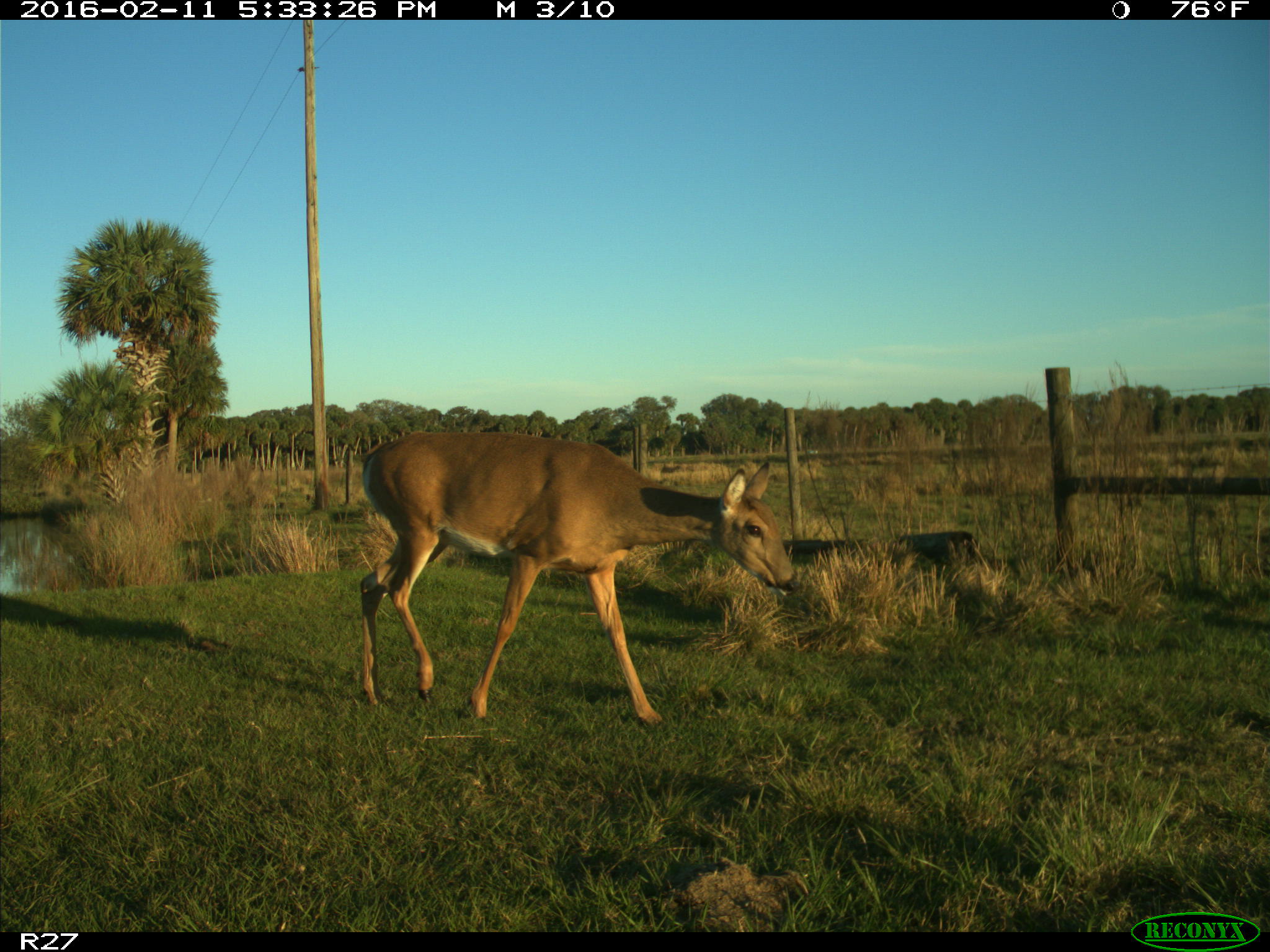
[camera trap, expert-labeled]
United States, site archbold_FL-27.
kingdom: Animalia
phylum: Chordata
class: Mammalia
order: Artiodactyla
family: Cervidae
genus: Odocoileus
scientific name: Odocoileus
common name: deer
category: unidentified deer